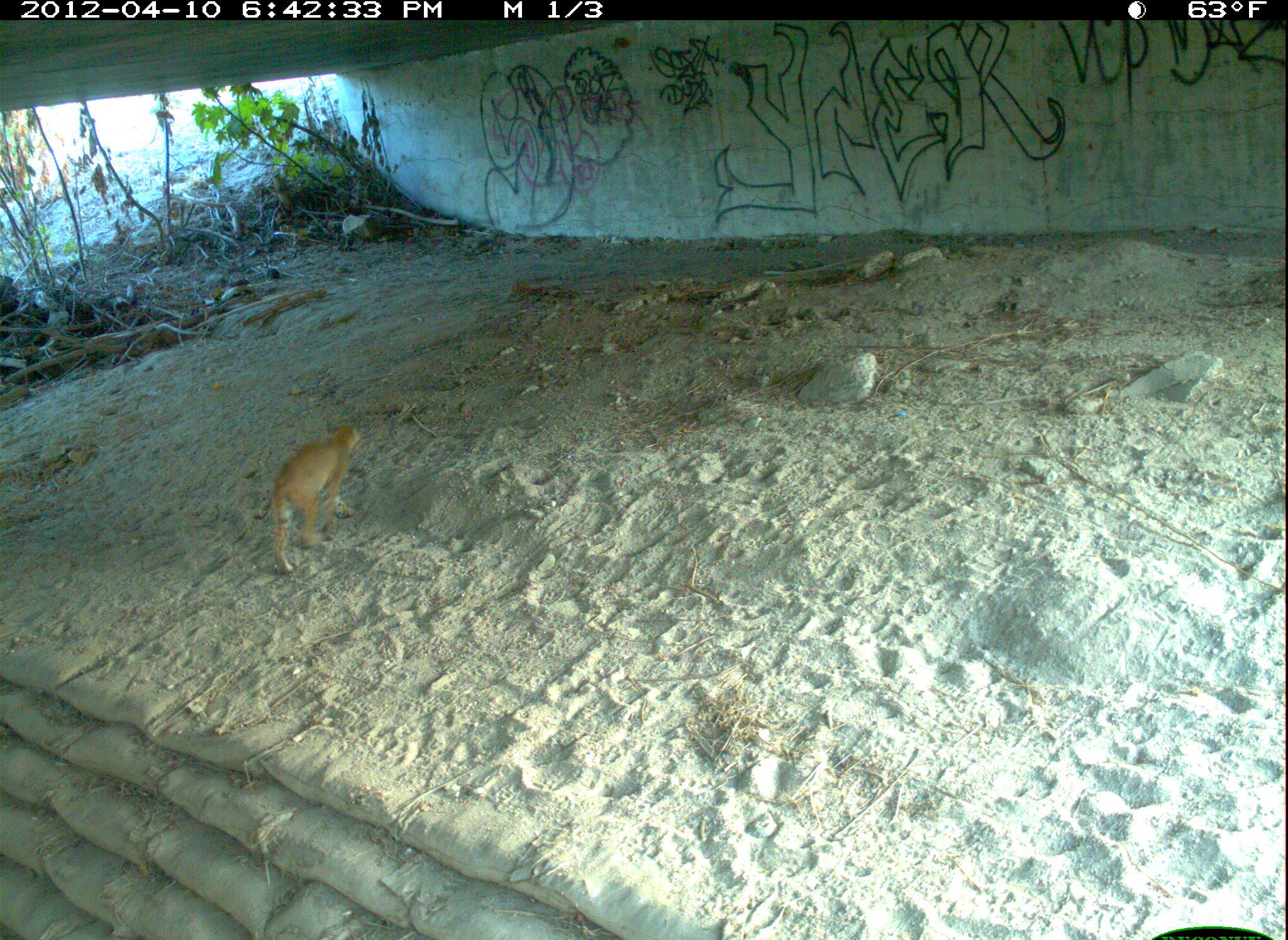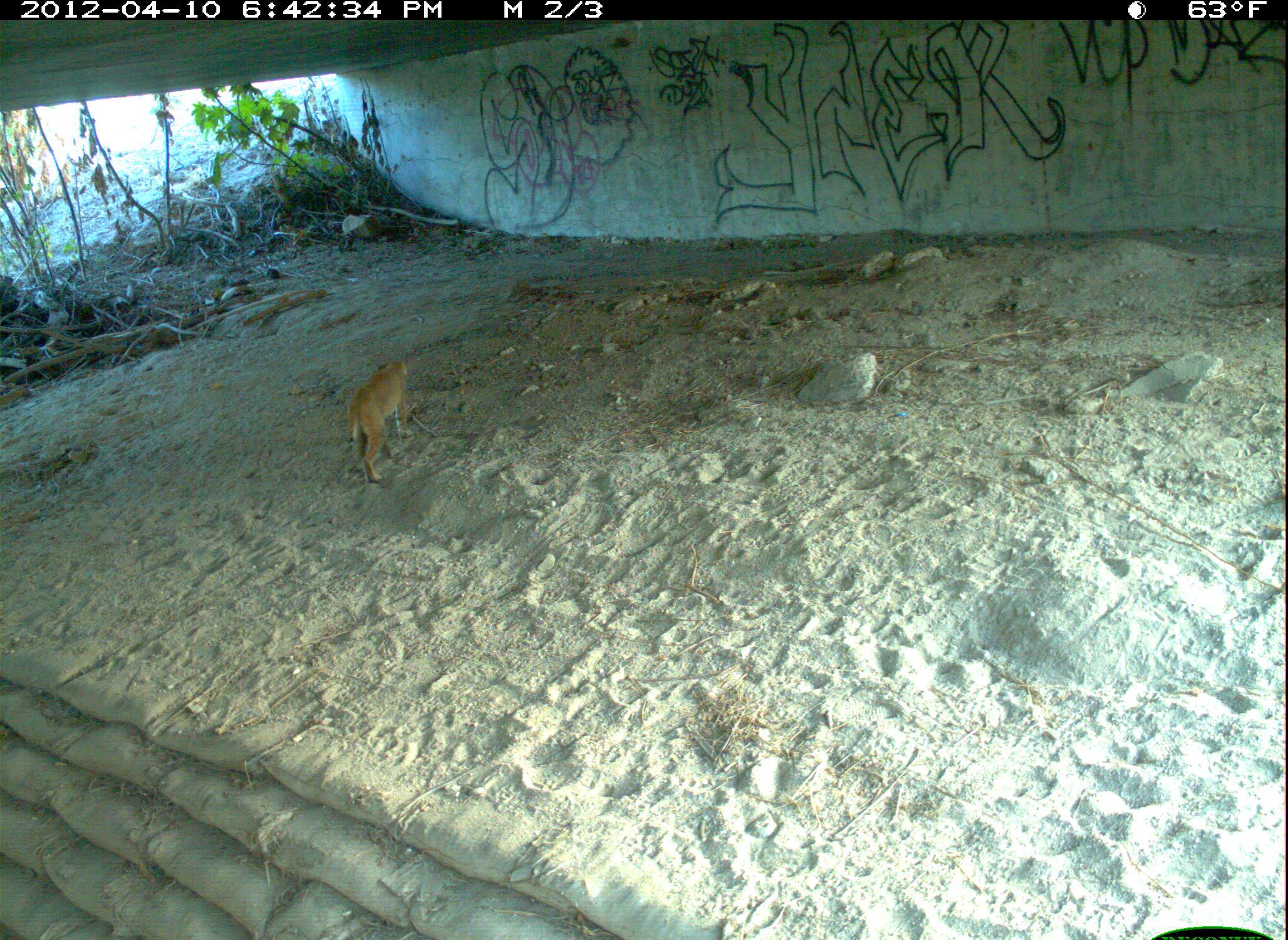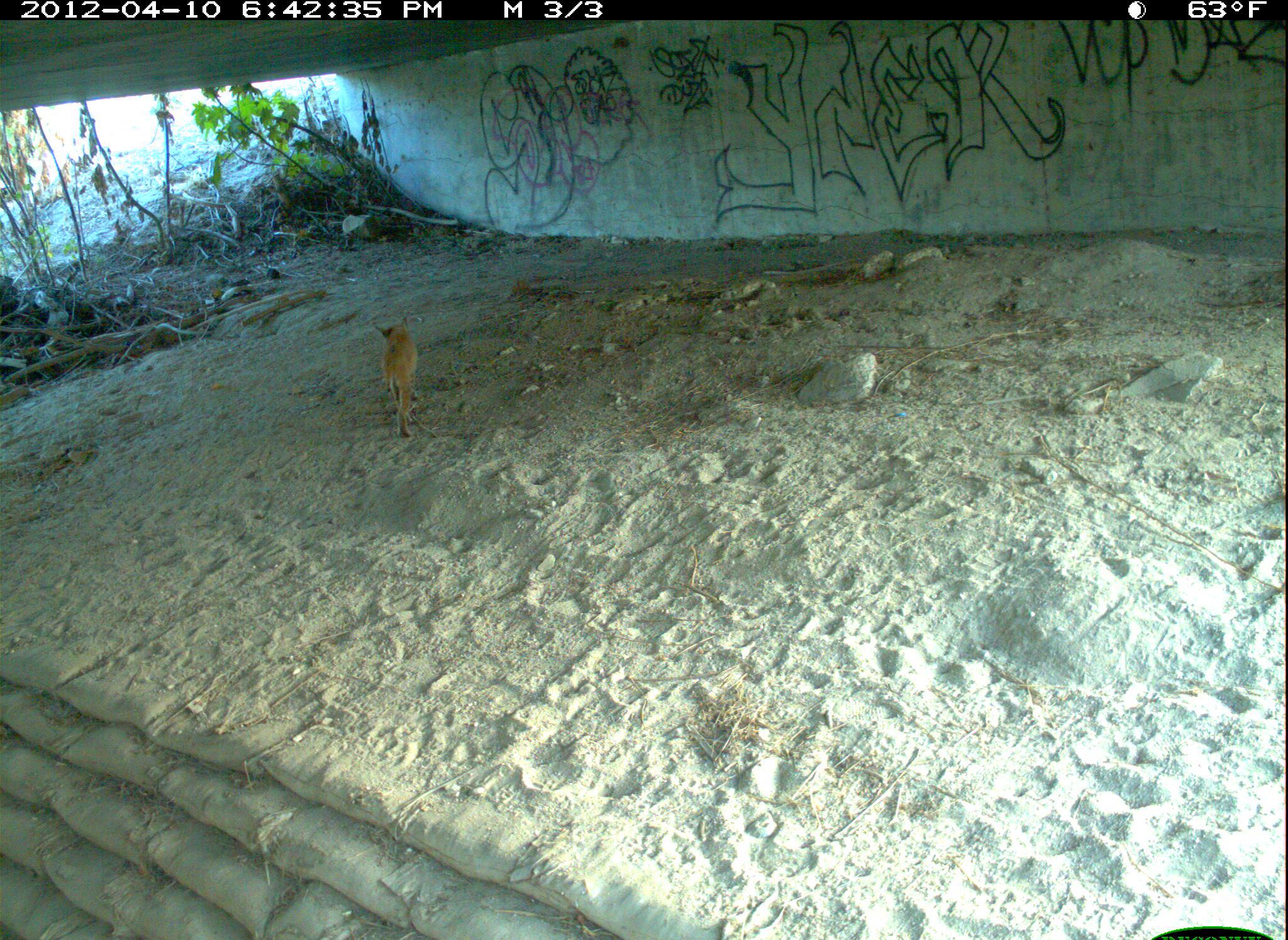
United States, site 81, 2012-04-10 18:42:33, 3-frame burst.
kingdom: Animalia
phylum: Chordata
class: Mammalia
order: Carnivora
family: Felidae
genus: Lynx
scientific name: Lynx rufus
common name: bobcat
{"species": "bobcat (Lynx rufus)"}